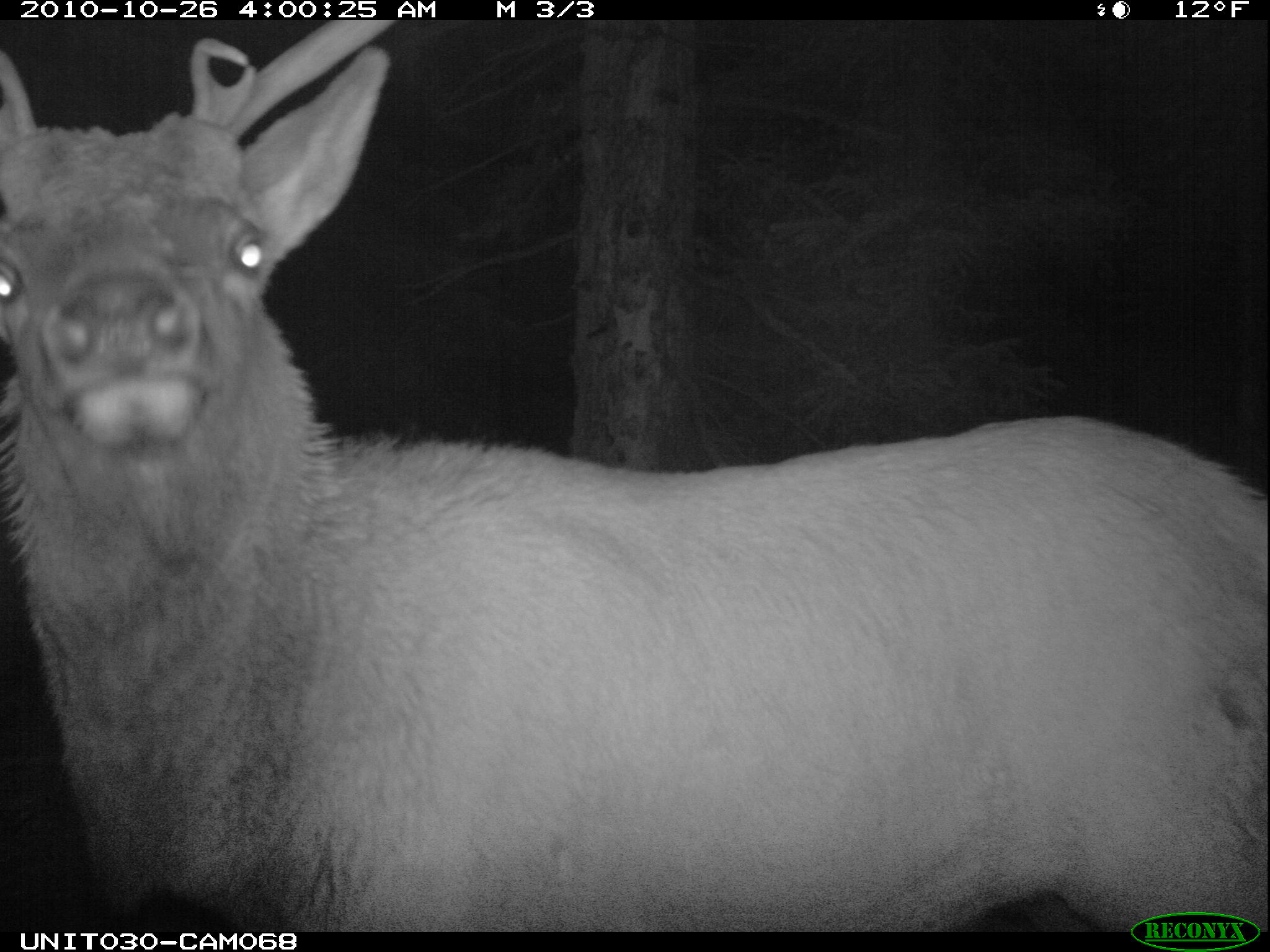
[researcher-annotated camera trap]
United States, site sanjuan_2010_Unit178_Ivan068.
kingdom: Animalia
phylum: Chordata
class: Mammalia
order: Artiodactyla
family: Cervidae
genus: Cervus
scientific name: Cervus elaphus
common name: red deer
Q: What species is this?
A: Cervus elaphus (red deer).